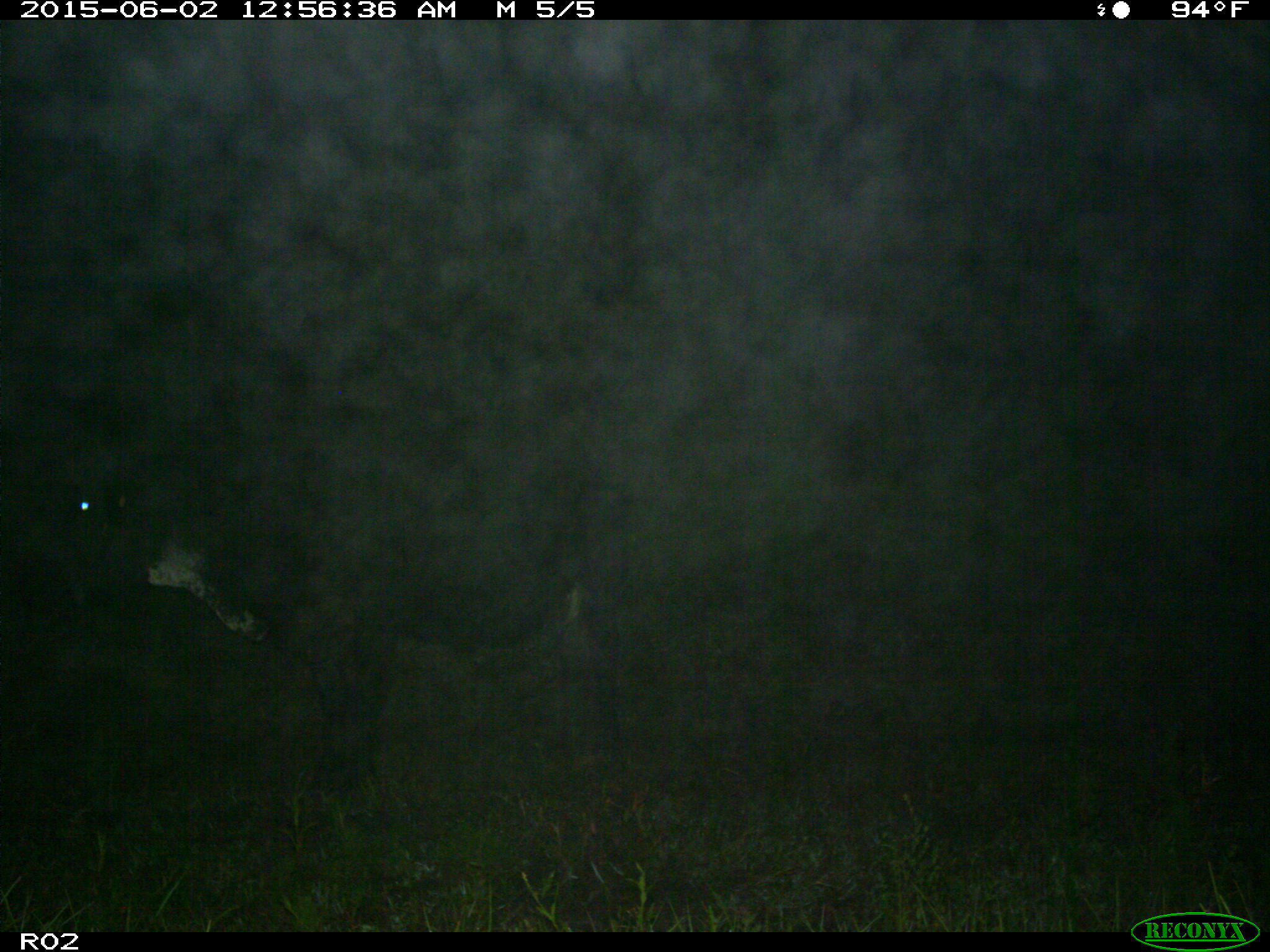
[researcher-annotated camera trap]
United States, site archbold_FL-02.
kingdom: Animalia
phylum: Chordata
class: Mammalia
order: Artiodactyla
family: Bovidae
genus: Bos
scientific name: Bos taurus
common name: domestic cow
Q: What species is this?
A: Bos taurus (domestic cow).